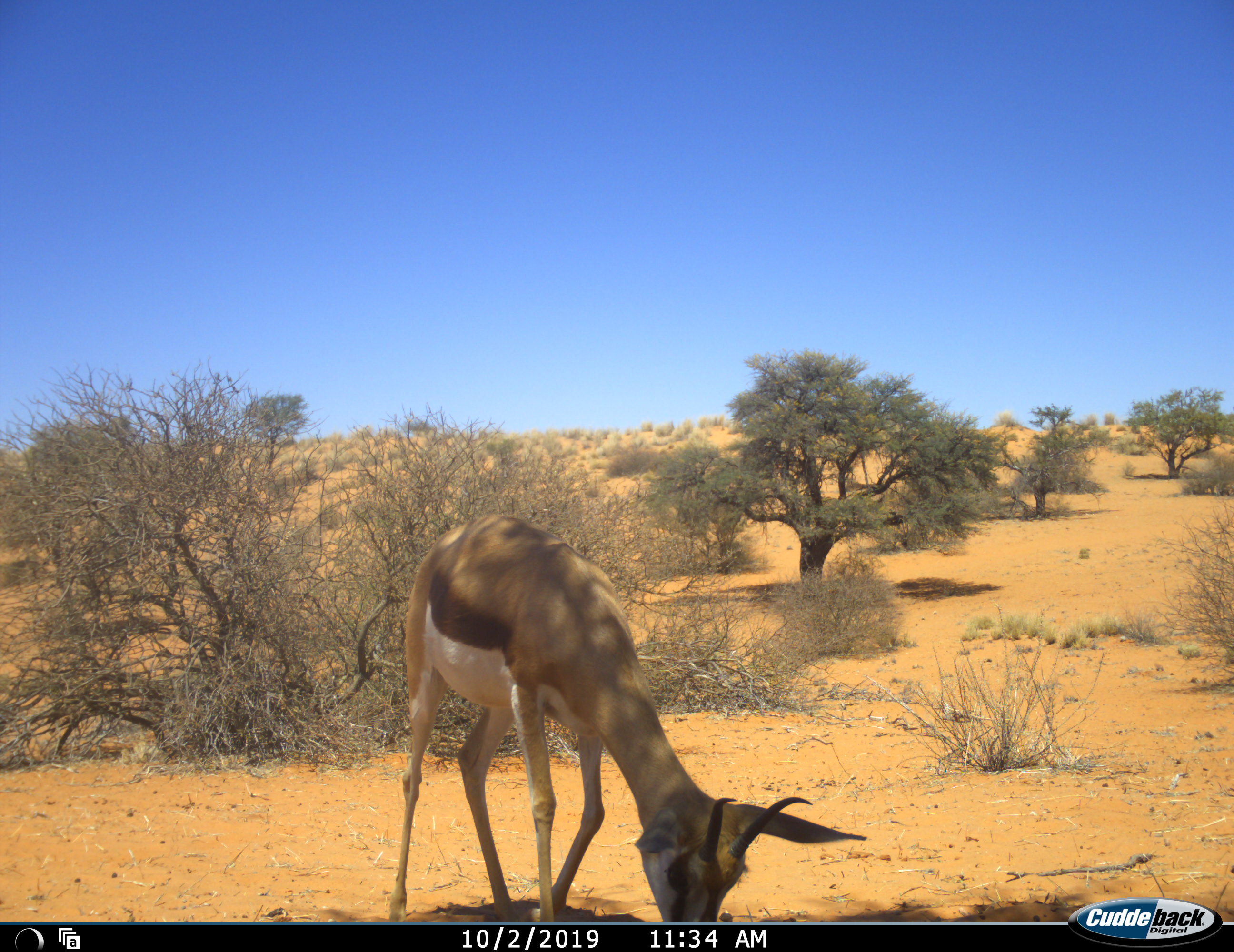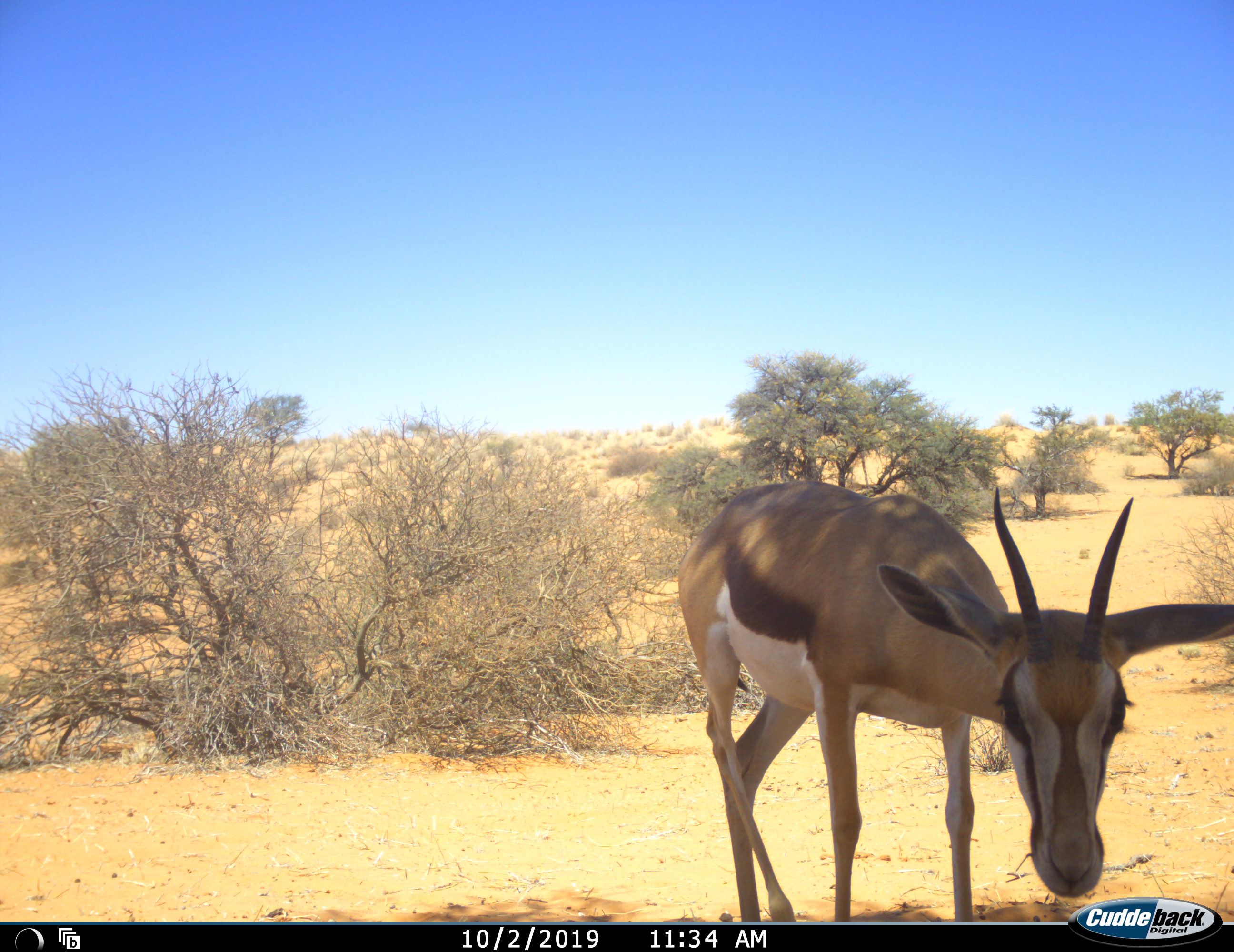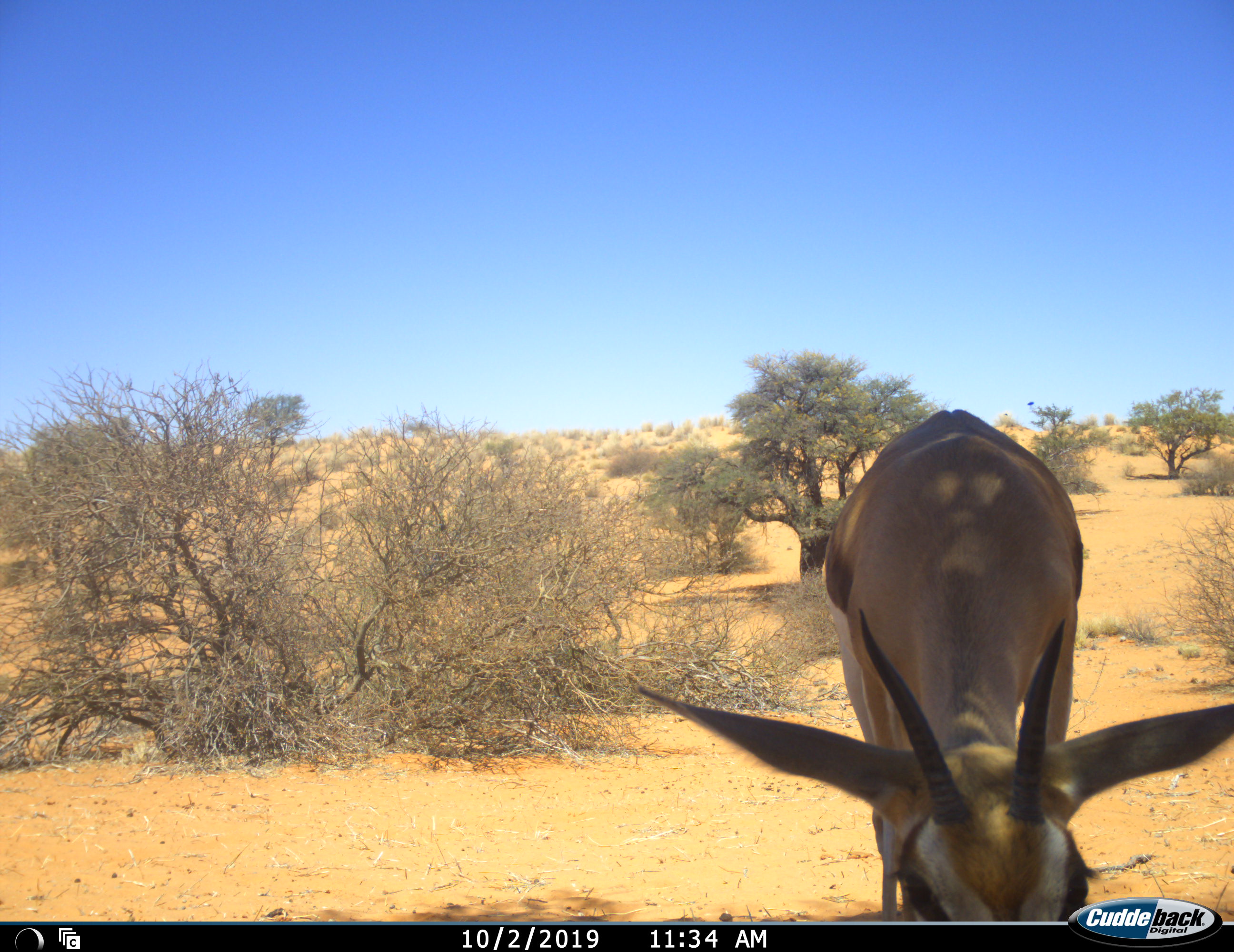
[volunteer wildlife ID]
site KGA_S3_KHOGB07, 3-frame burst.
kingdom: Animalia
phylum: Chordata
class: Mammalia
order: Artiodactyla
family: Bovidae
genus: Antidorcas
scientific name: Antidorcas marsupialis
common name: springbok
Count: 1.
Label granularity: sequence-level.